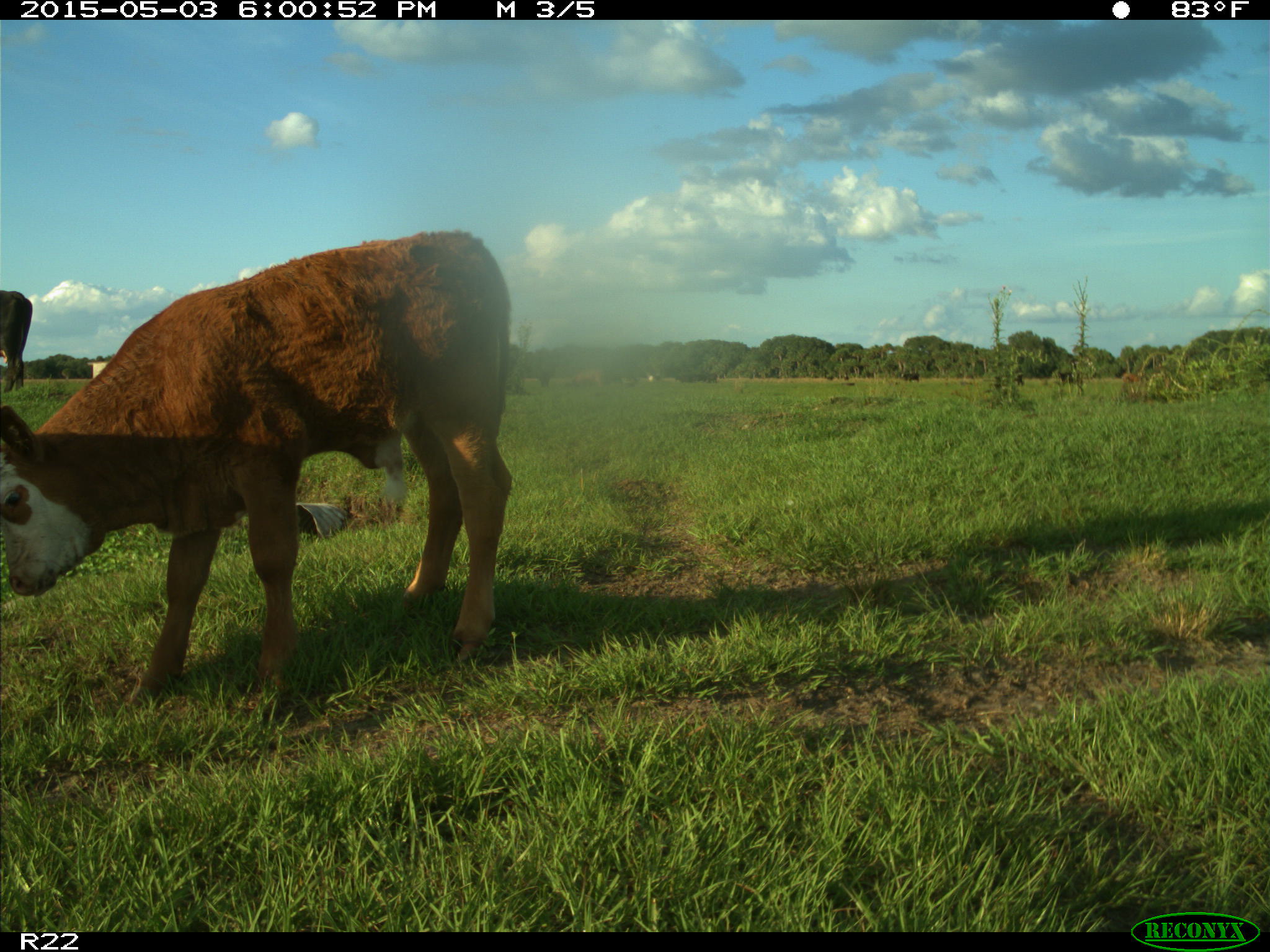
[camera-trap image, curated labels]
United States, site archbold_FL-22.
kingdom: Animalia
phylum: Chordata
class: Mammalia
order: Artiodactyla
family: Bovidae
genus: Bos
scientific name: Bos taurus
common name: domestic cow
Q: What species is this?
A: Bos taurus (domestic cow).